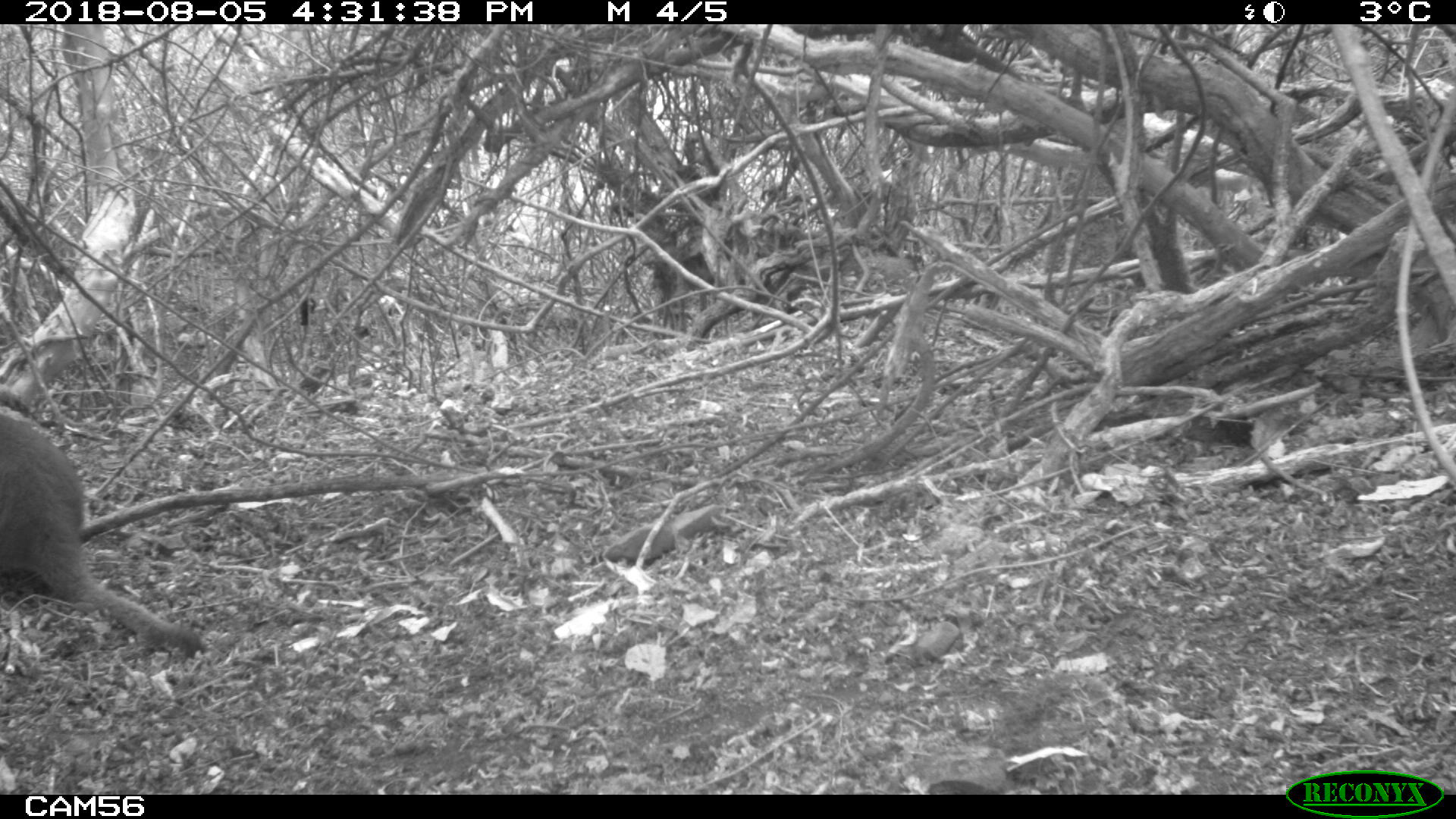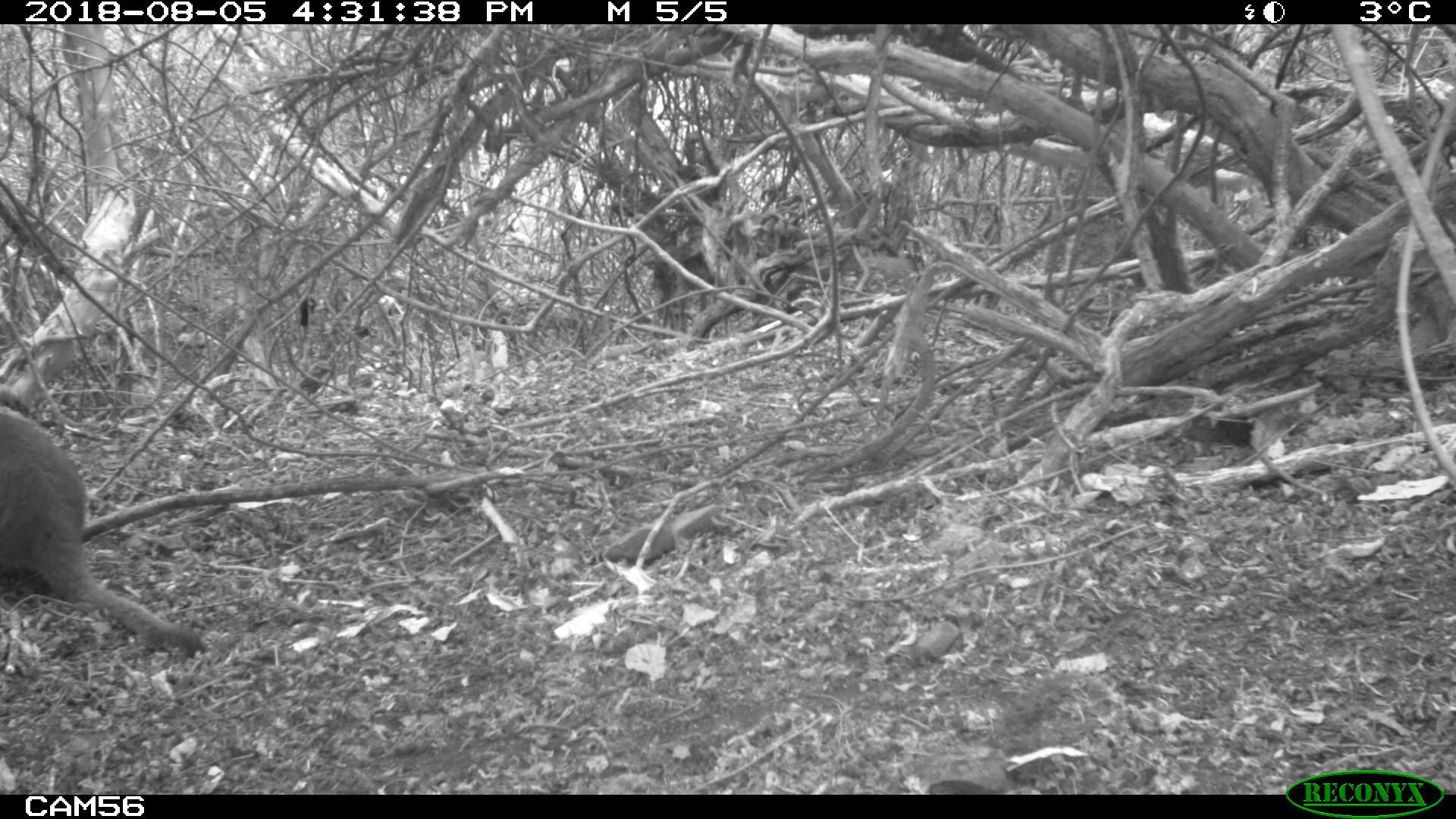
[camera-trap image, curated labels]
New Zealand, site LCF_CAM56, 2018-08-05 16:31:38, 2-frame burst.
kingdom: Animalia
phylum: Chordata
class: Mammalia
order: Diprotodontia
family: Macropodidae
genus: Notamacropus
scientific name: Notamacropus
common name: wallaby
Wallaby (Notamacropus).